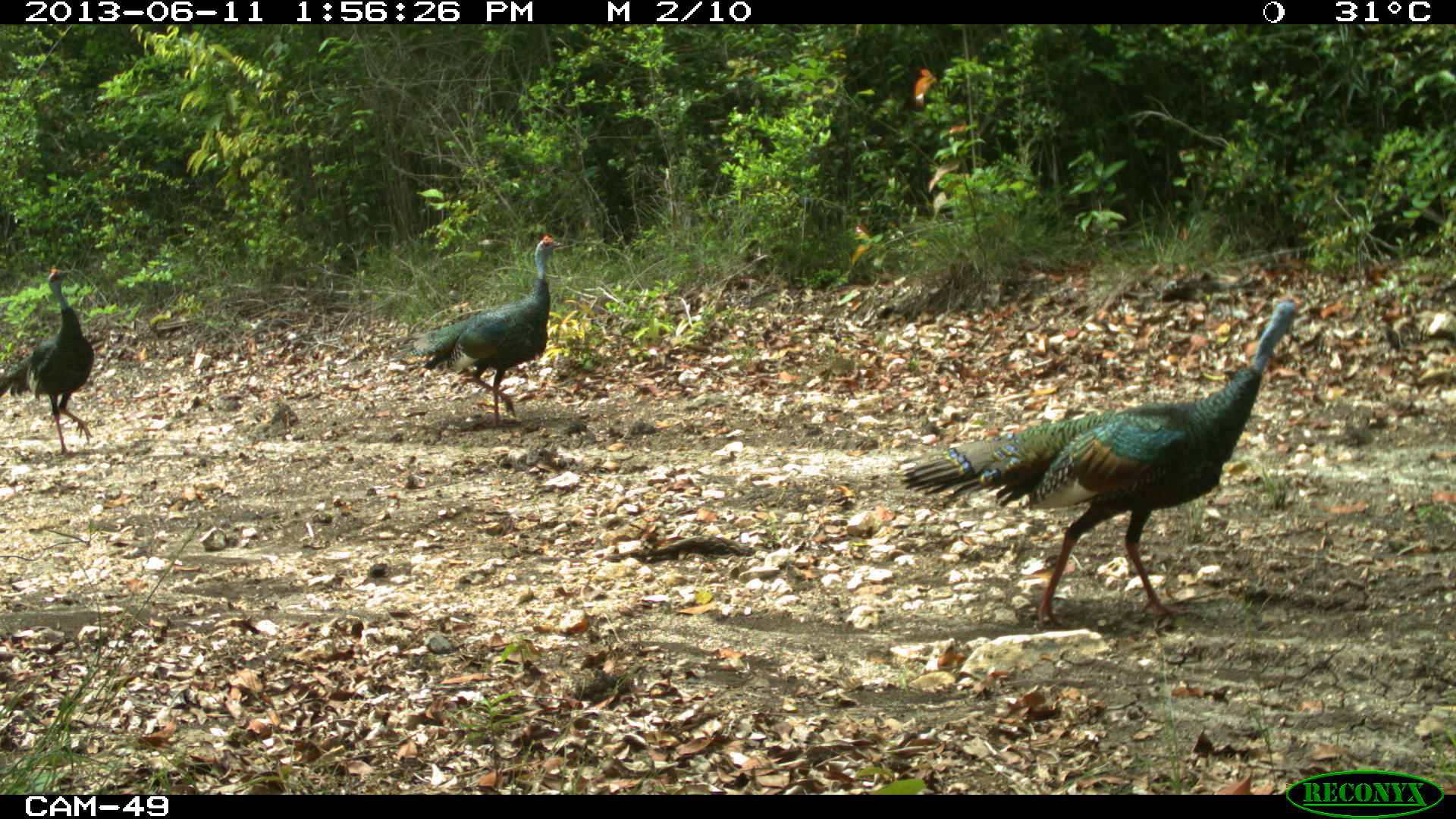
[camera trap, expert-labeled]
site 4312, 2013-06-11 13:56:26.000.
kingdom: Animalia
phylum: Chordata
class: Aves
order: Galliformes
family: Phasianidae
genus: Meleagris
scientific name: Meleagris ocellata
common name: ocellated turkey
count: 3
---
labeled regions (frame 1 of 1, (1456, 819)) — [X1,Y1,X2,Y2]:
meleagris ocellata: [899,293,1300,627]; [385,236,562,428]; [0,268,95,455]